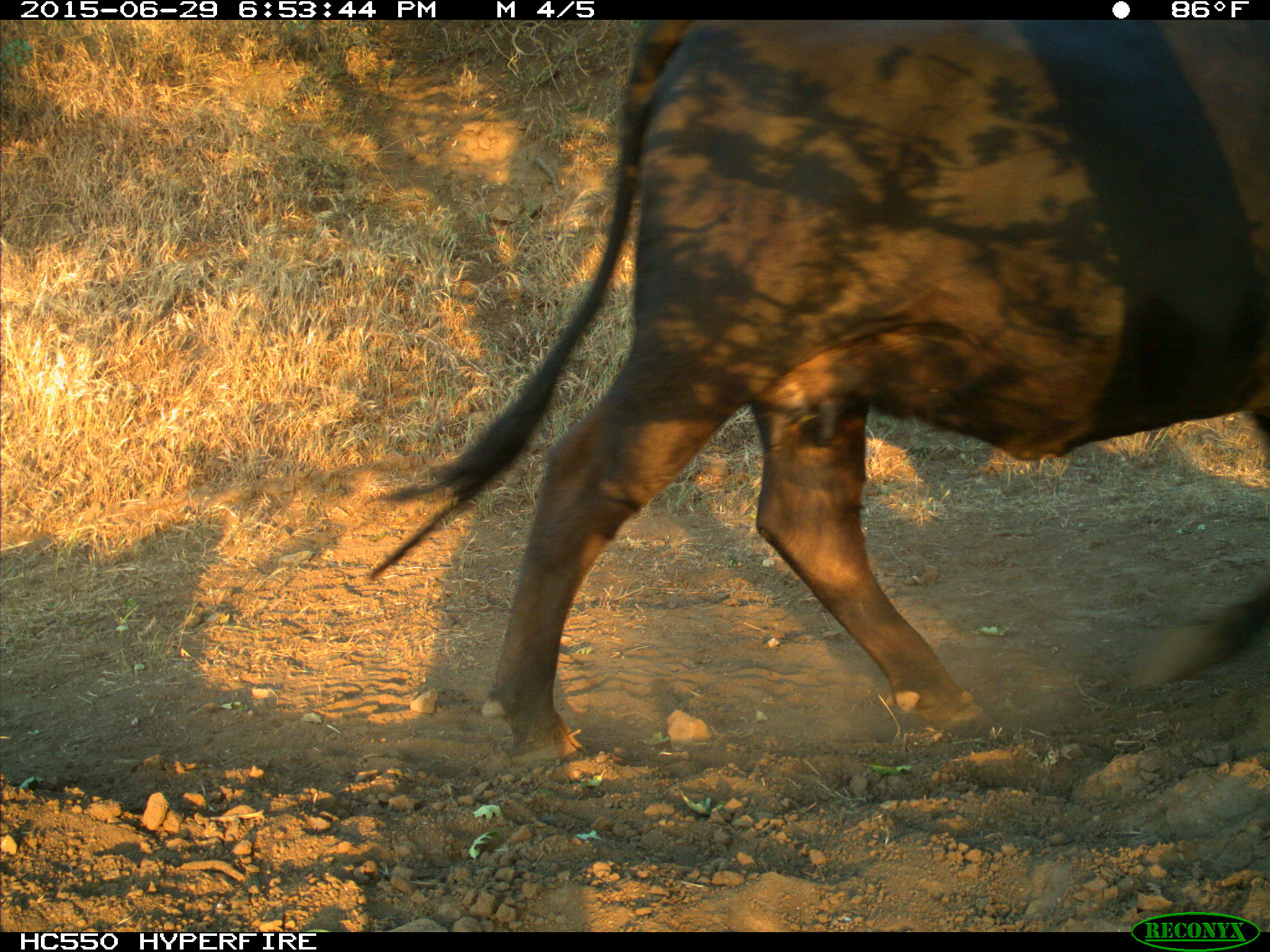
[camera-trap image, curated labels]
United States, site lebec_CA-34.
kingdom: Animalia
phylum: Chordata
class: Mammalia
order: Artiodactyla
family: Bovidae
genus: Bos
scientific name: Bos taurus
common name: domestic cow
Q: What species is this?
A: Bos taurus (domestic cow).